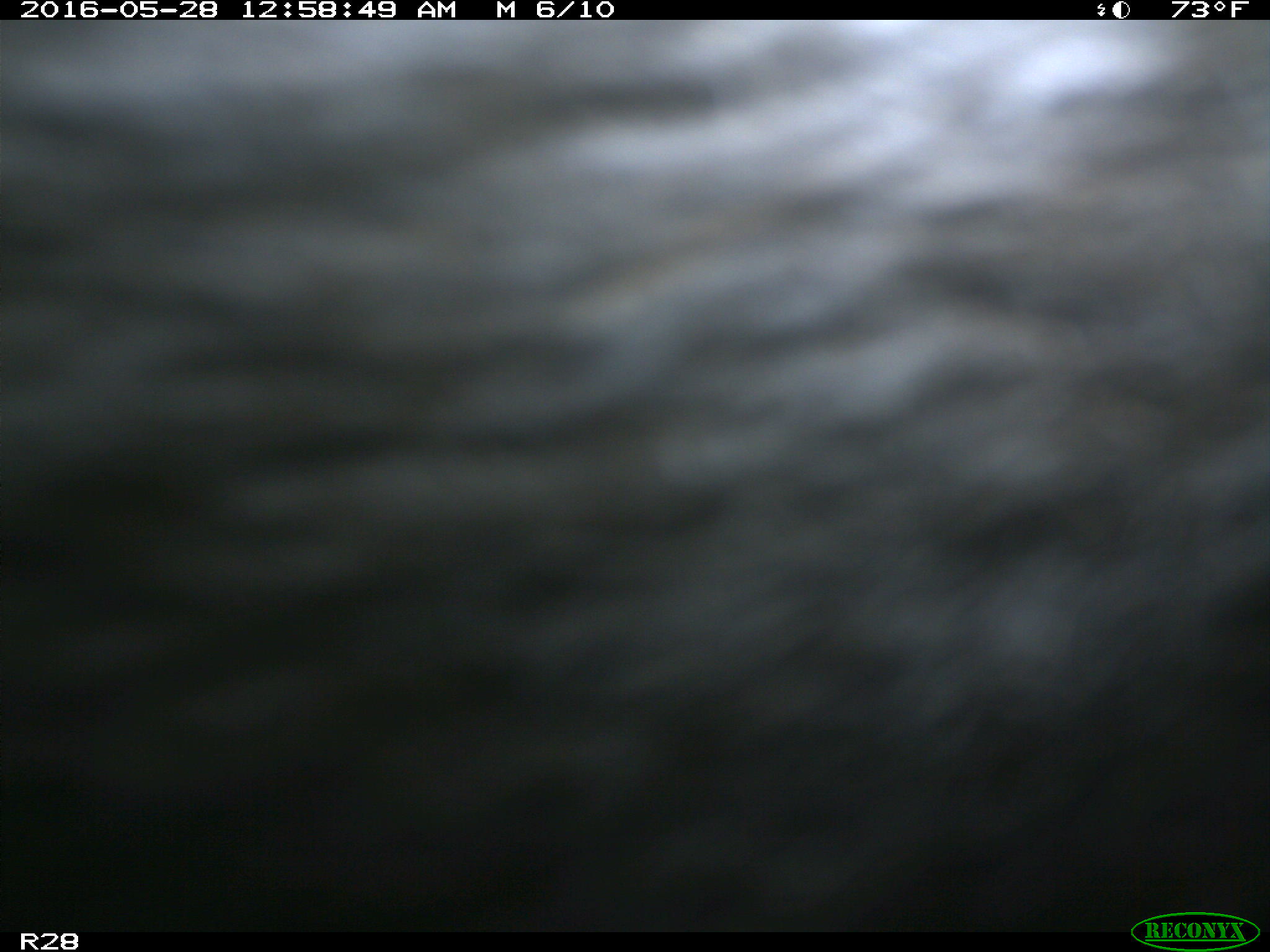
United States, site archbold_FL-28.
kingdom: Animalia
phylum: Chordata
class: Mammalia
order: Artiodactyla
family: Bovidae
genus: Bos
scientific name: Bos taurus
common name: domestic cow